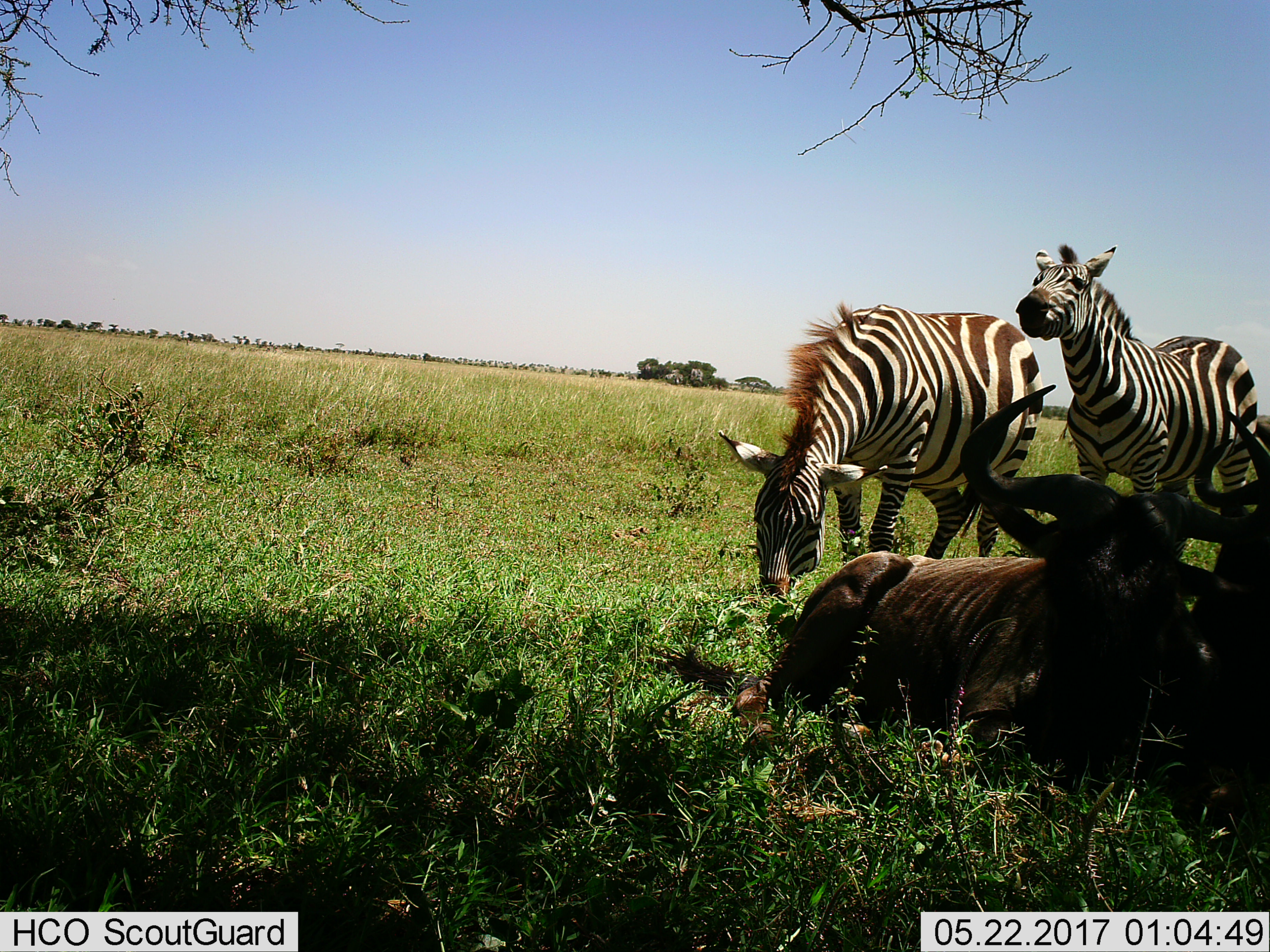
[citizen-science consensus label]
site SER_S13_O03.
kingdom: Animalia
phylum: Chordata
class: Mammalia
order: Artiodactyla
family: Bovidae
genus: Connochaetes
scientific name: Connochaetes taurinus taurinus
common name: blue wildebeest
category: wildebeestblue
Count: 2.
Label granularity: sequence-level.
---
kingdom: Animalia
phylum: Chordata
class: Mammalia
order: Perissodactyla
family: Equidae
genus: Equus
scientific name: Equus quagga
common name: plains zebra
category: zebraplains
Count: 2.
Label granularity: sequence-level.